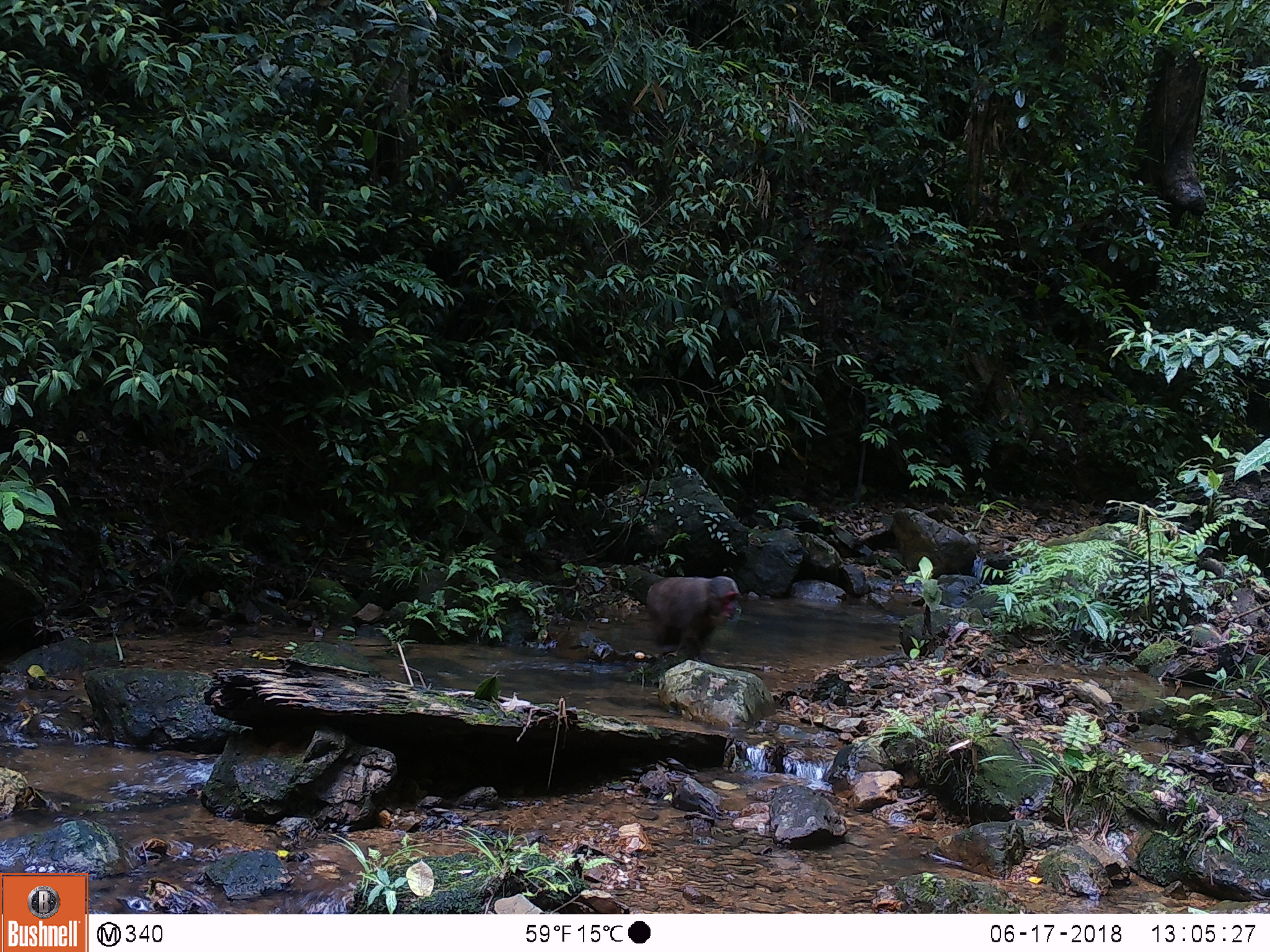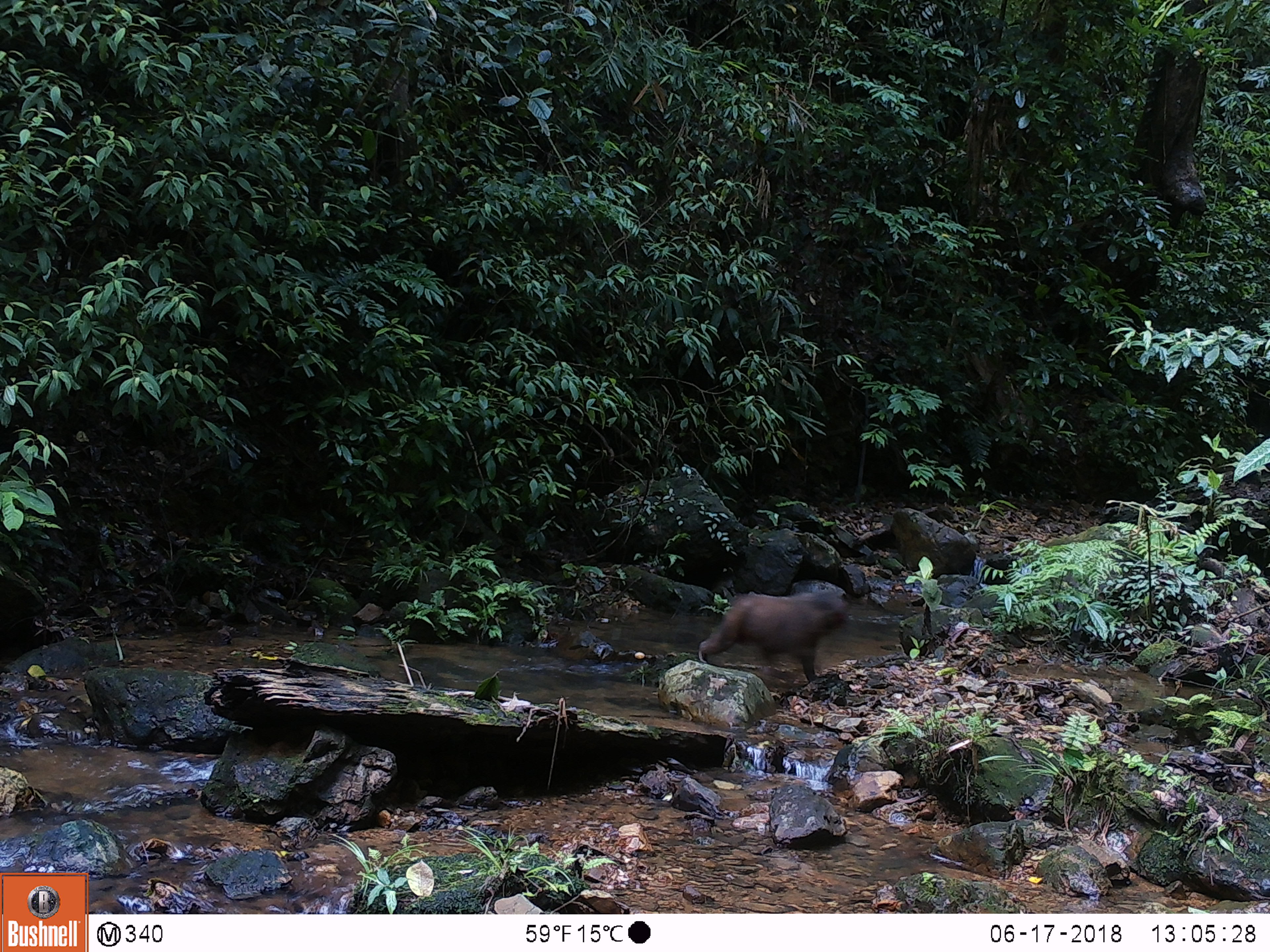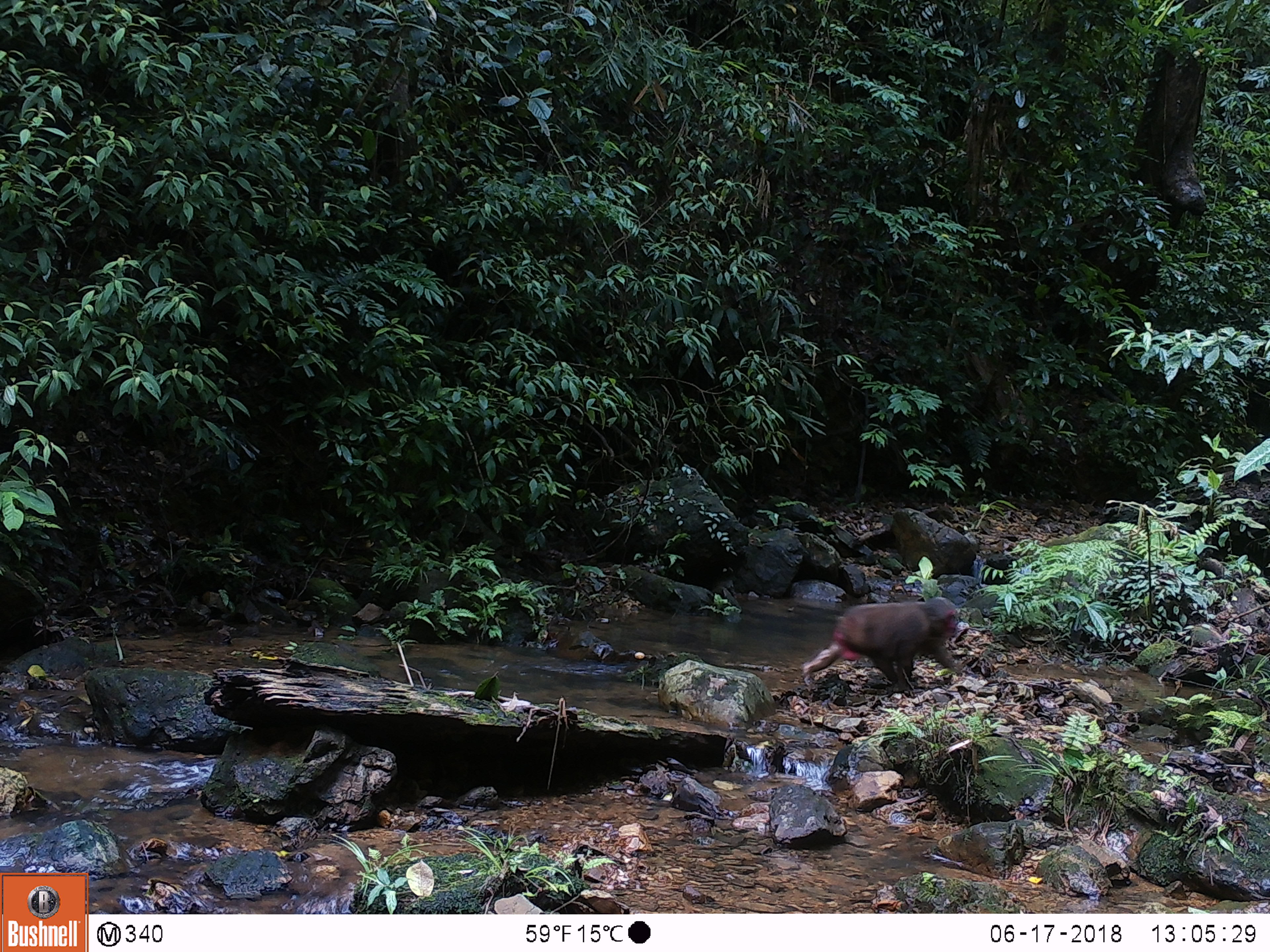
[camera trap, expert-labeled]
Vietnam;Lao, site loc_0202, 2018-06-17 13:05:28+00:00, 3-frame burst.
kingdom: Animalia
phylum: Chordata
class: Mammalia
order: Primates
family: Cercopithecidae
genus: Macaca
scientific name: Macaca arctoides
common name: stump-tailed macaque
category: stump tailed macaque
Stump tailed macaque (stump-tailed macaque) (Macaca arctoides). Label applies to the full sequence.